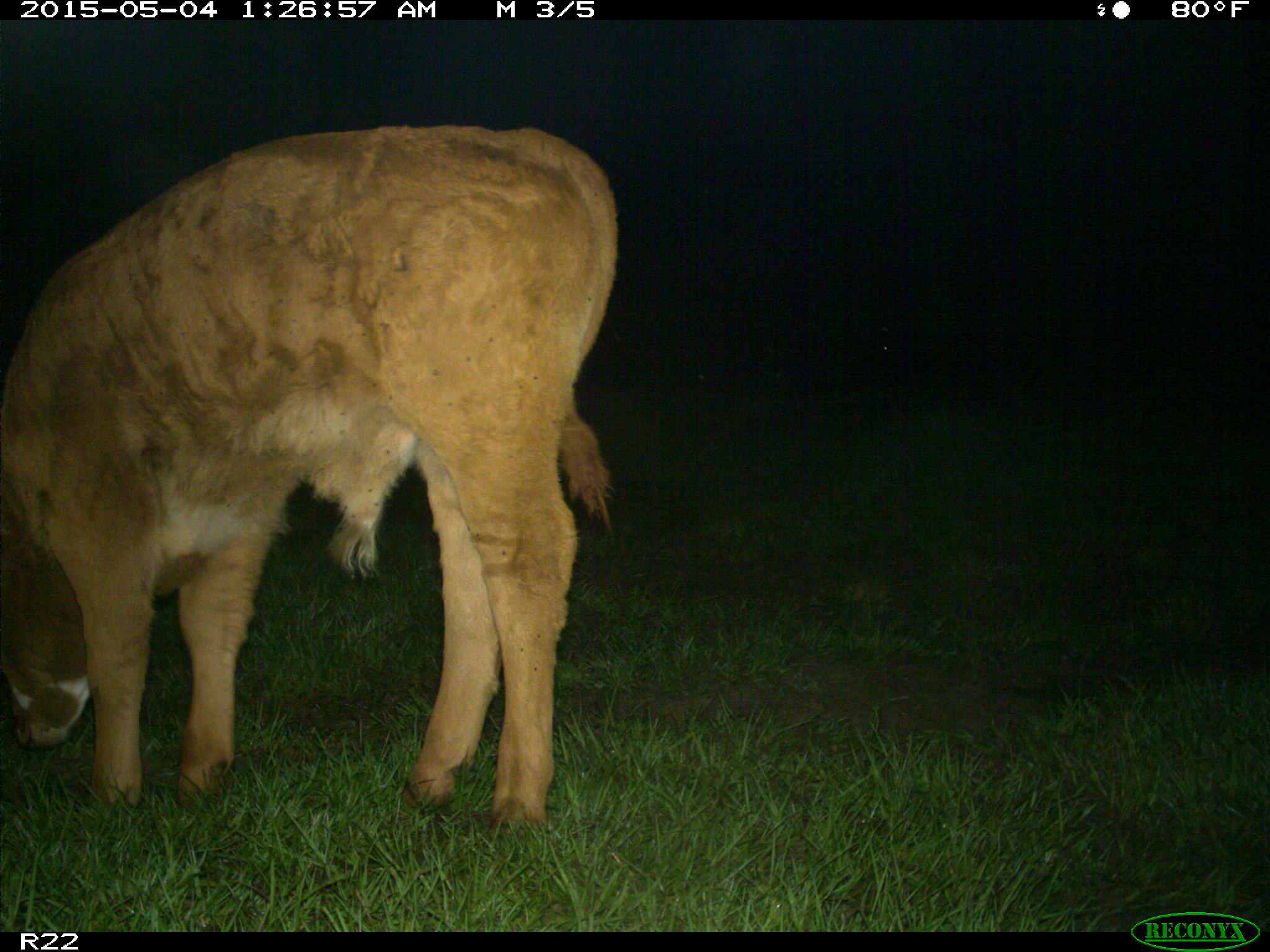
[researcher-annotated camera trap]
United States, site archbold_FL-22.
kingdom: Animalia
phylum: Chordata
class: Mammalia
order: Artiodactyla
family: Bovidae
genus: Bos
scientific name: Bos taurus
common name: domestic cow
Bos taurus (domestic cow).